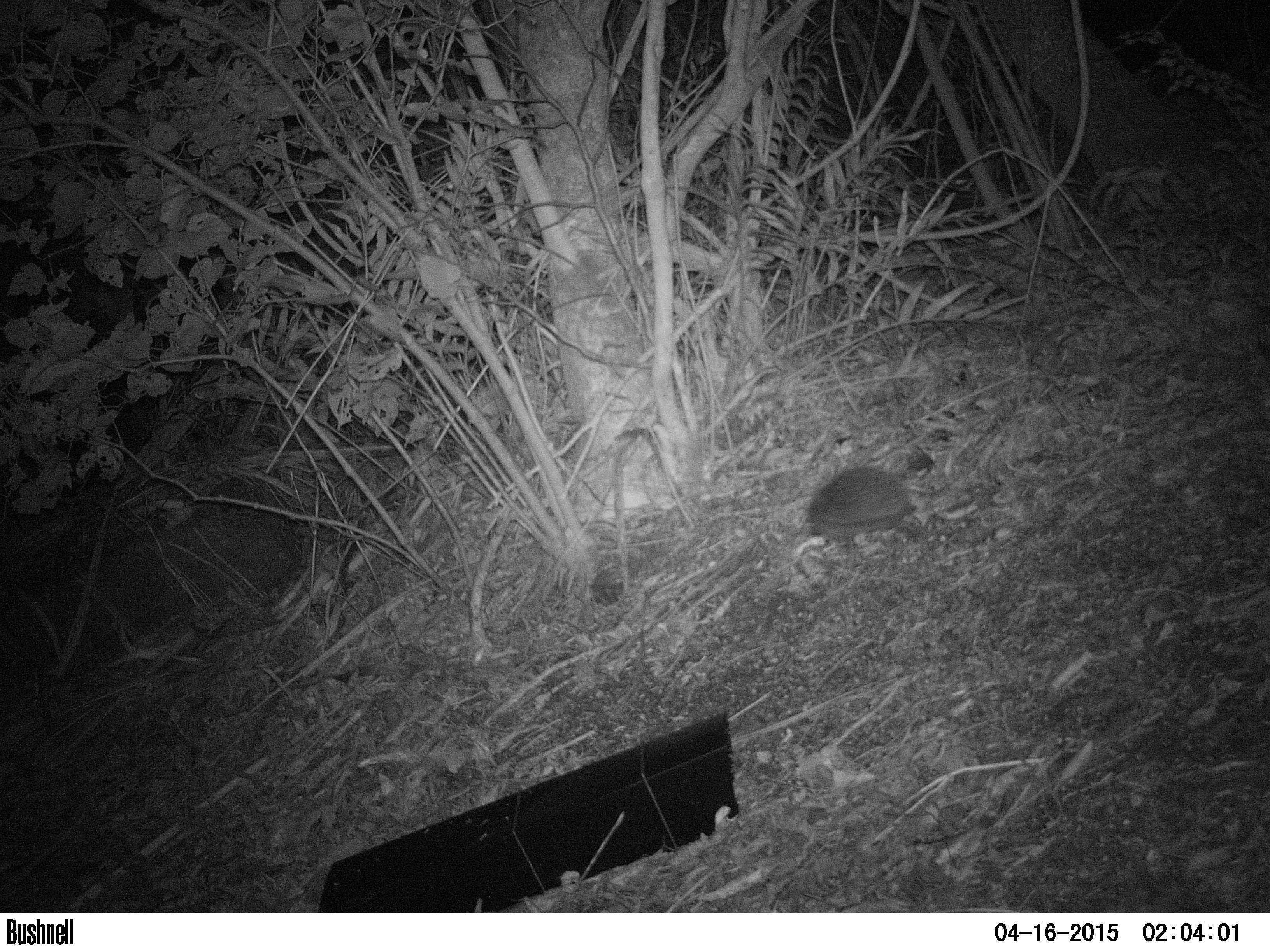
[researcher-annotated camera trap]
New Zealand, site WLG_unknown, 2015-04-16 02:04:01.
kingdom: Animalia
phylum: Chordata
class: Mammalia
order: Eulipotyphla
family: Erinaceidae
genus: Erinaceus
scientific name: Erinaceus europaeus europaeus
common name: european hedgehog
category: hedgehog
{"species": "hedgehog (european hedgehog) (Erinaceus europaeus europaeus)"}